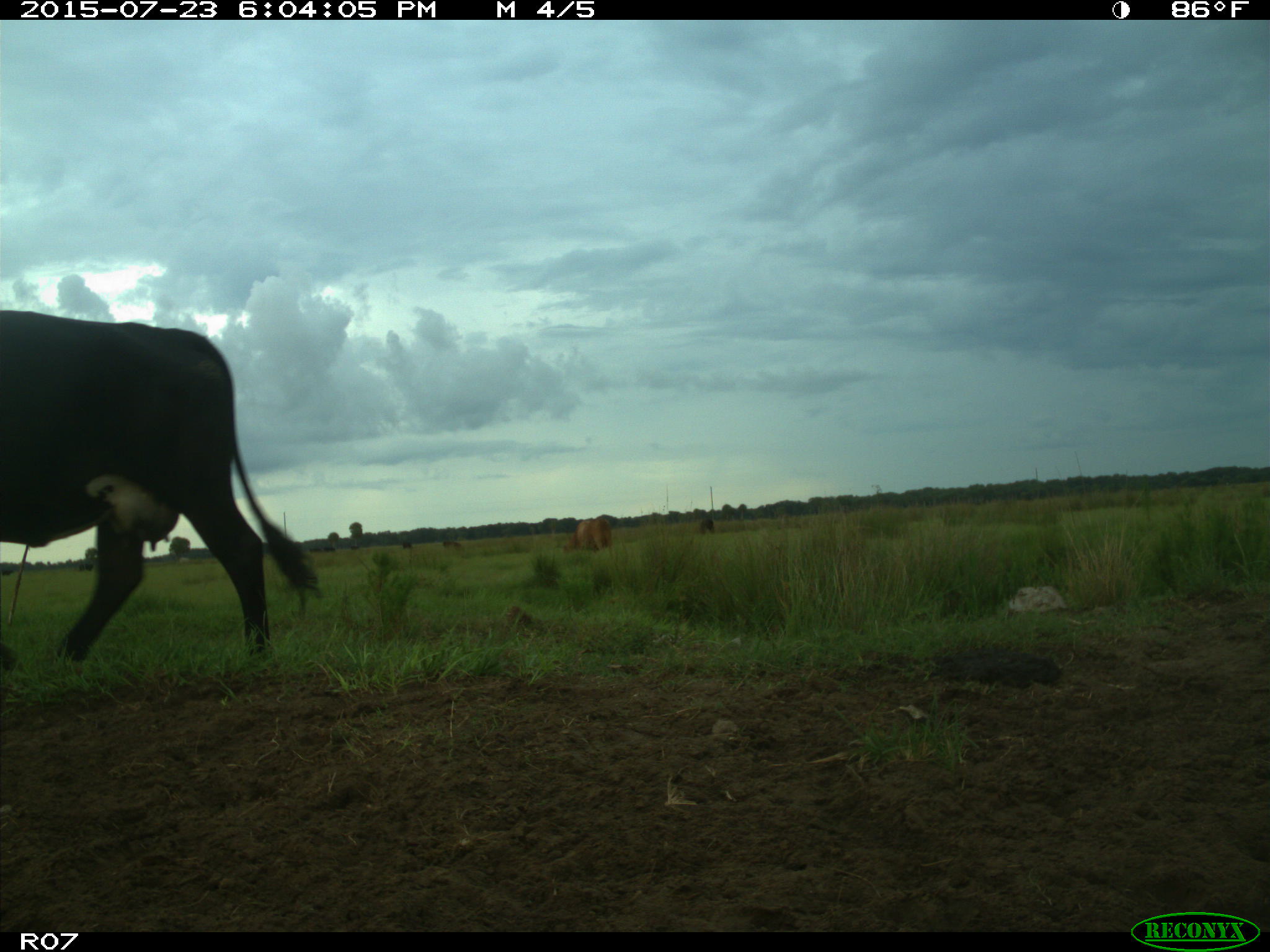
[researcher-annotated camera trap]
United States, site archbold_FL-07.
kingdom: Animalia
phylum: Chordata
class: Mammalia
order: Artiodactyla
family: Bovidae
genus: Bos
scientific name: Bos taurus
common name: domestic cow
Bos taurus (domestic cow).